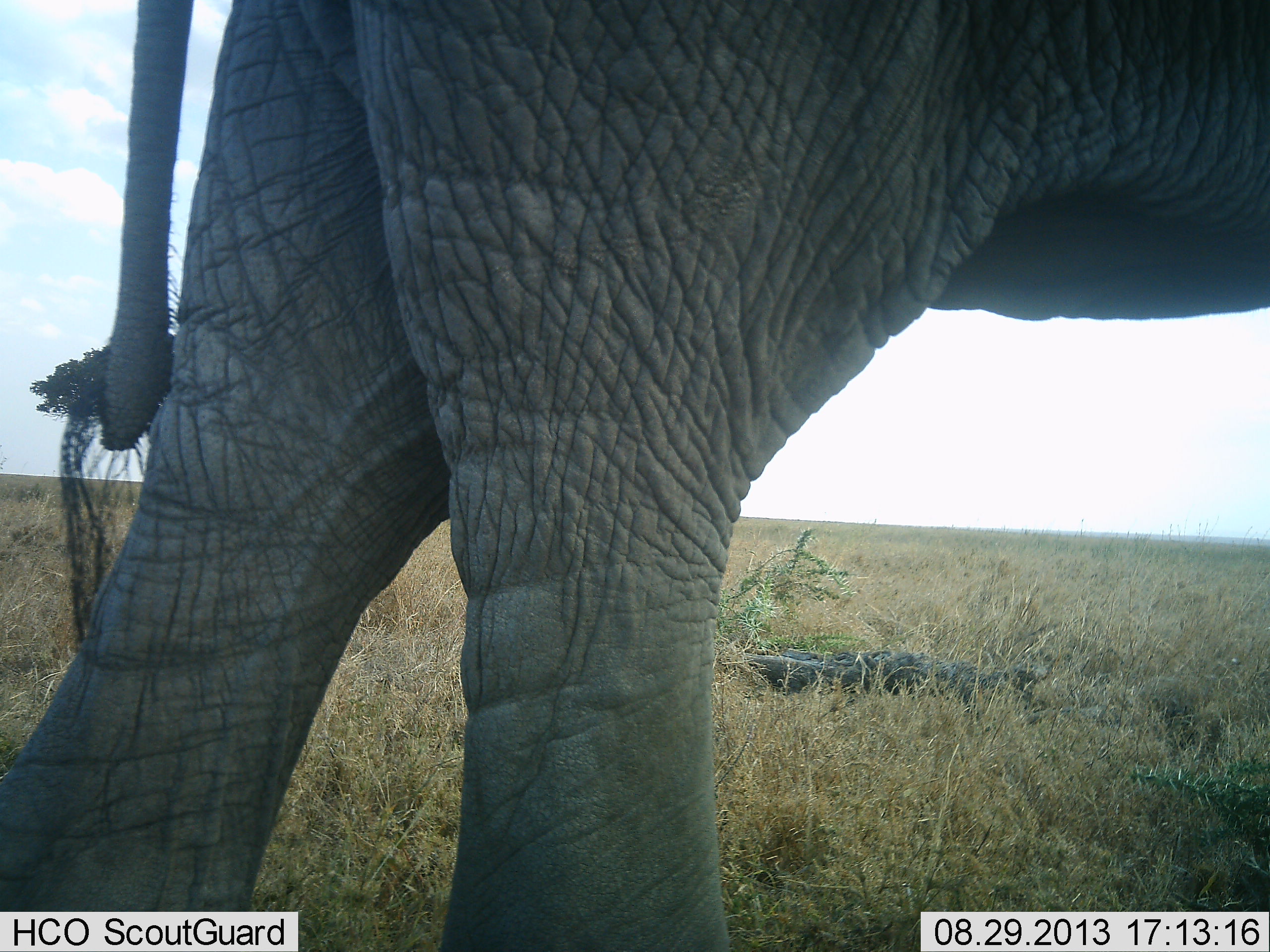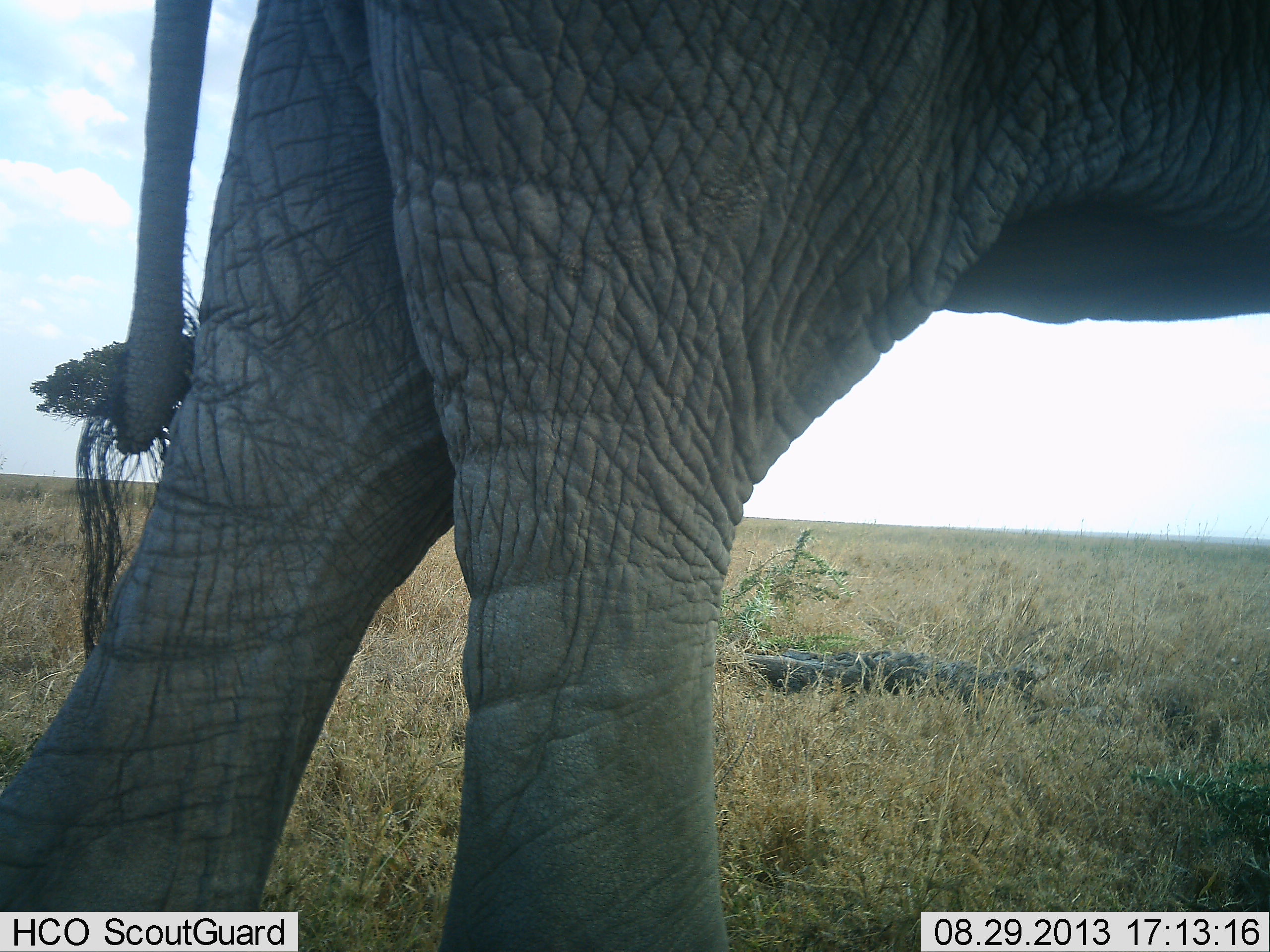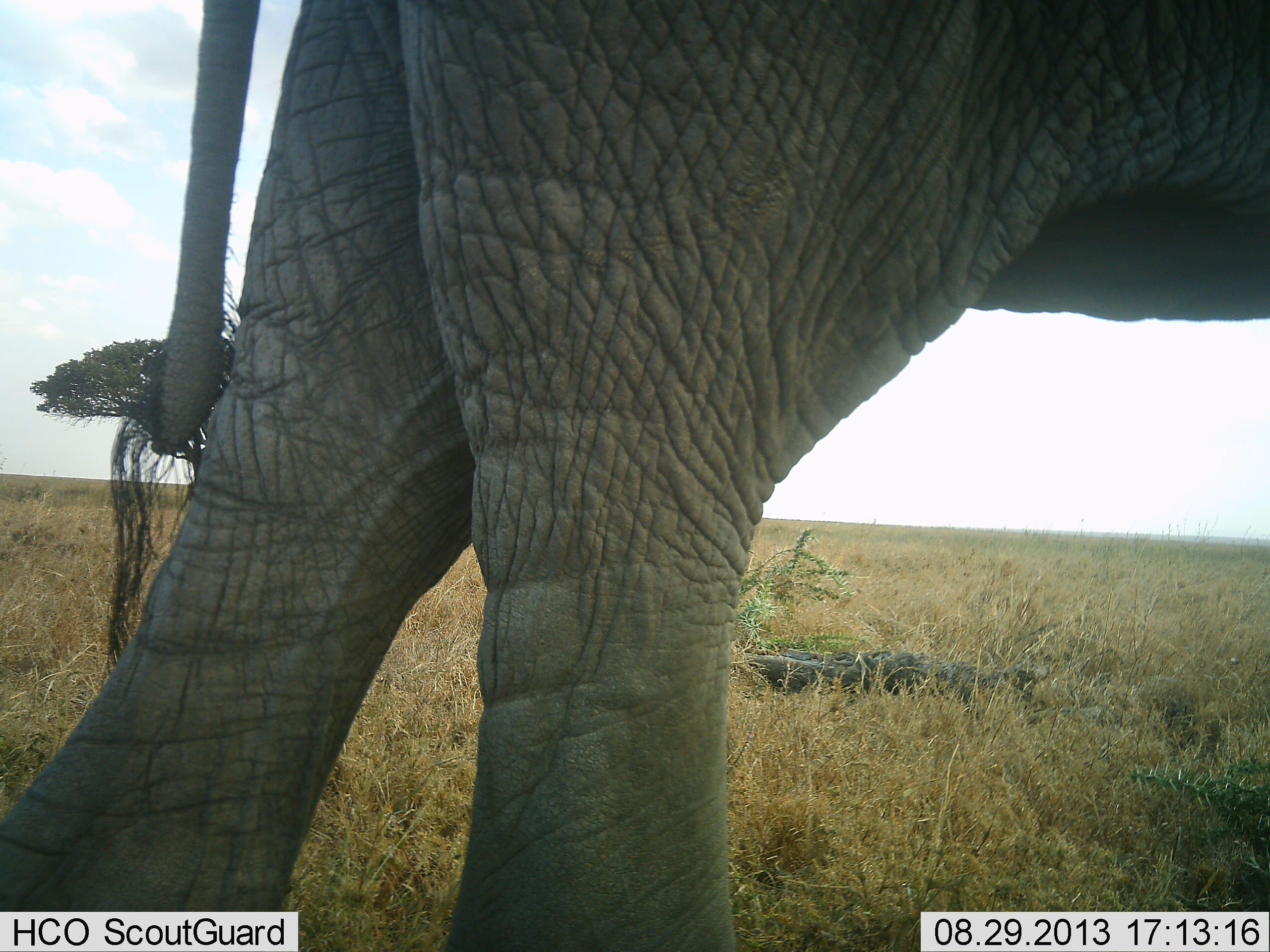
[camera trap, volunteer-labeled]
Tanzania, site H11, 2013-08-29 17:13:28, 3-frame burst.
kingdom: Animalia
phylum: Chordata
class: Mammalia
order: Proboscidea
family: Elephantidae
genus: Loxodonta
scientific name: Loxodonta africana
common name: african bush elephant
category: elephant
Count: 1.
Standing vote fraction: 57%.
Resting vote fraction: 0%.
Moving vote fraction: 43%.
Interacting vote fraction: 0%.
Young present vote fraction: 0%.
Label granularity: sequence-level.